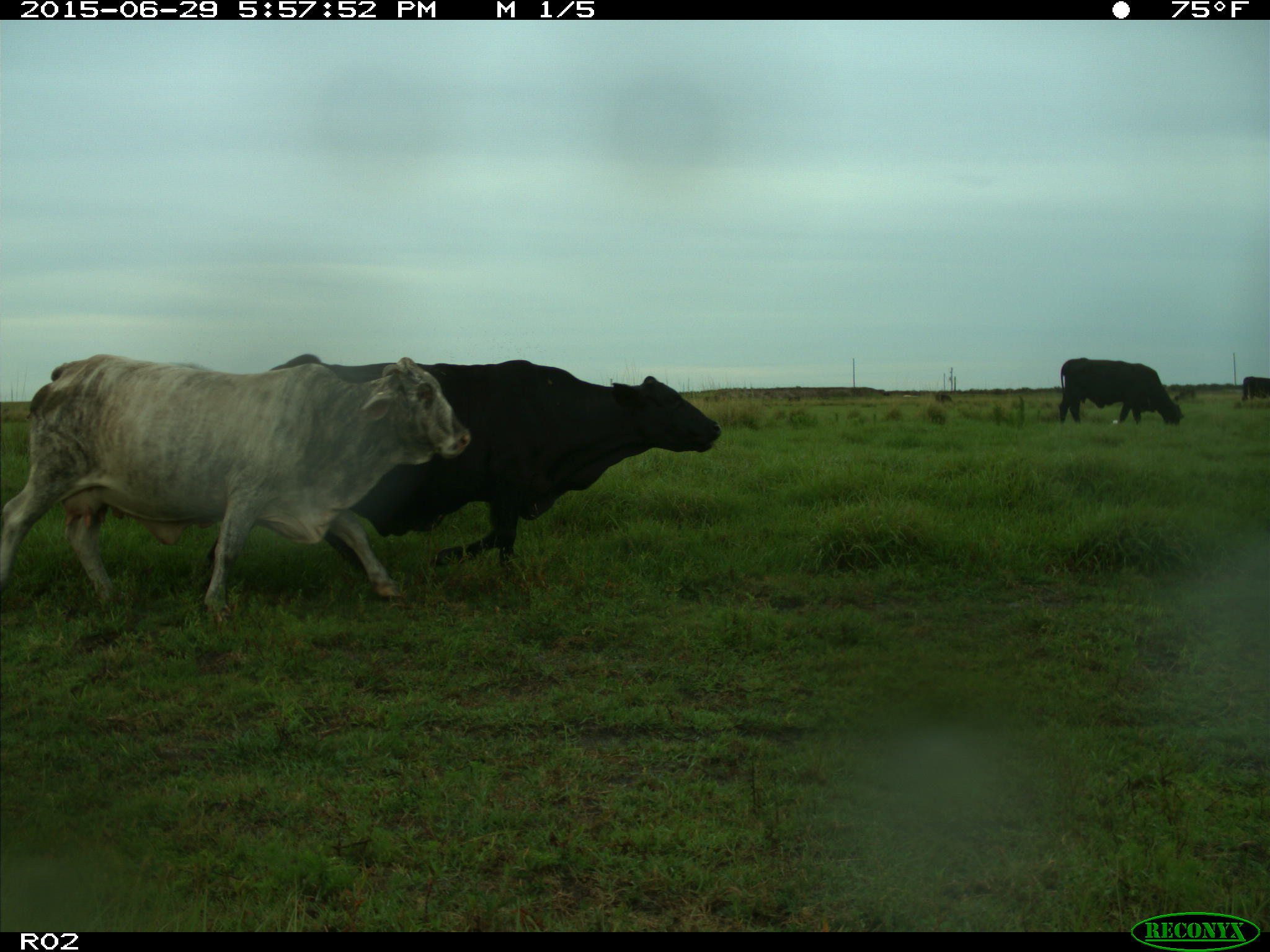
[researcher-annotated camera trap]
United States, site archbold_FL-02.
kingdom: Animalia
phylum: Chordata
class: Mammalia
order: Artiodactyla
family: Bovidae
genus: Bos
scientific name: Bos taurus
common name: domestic cow